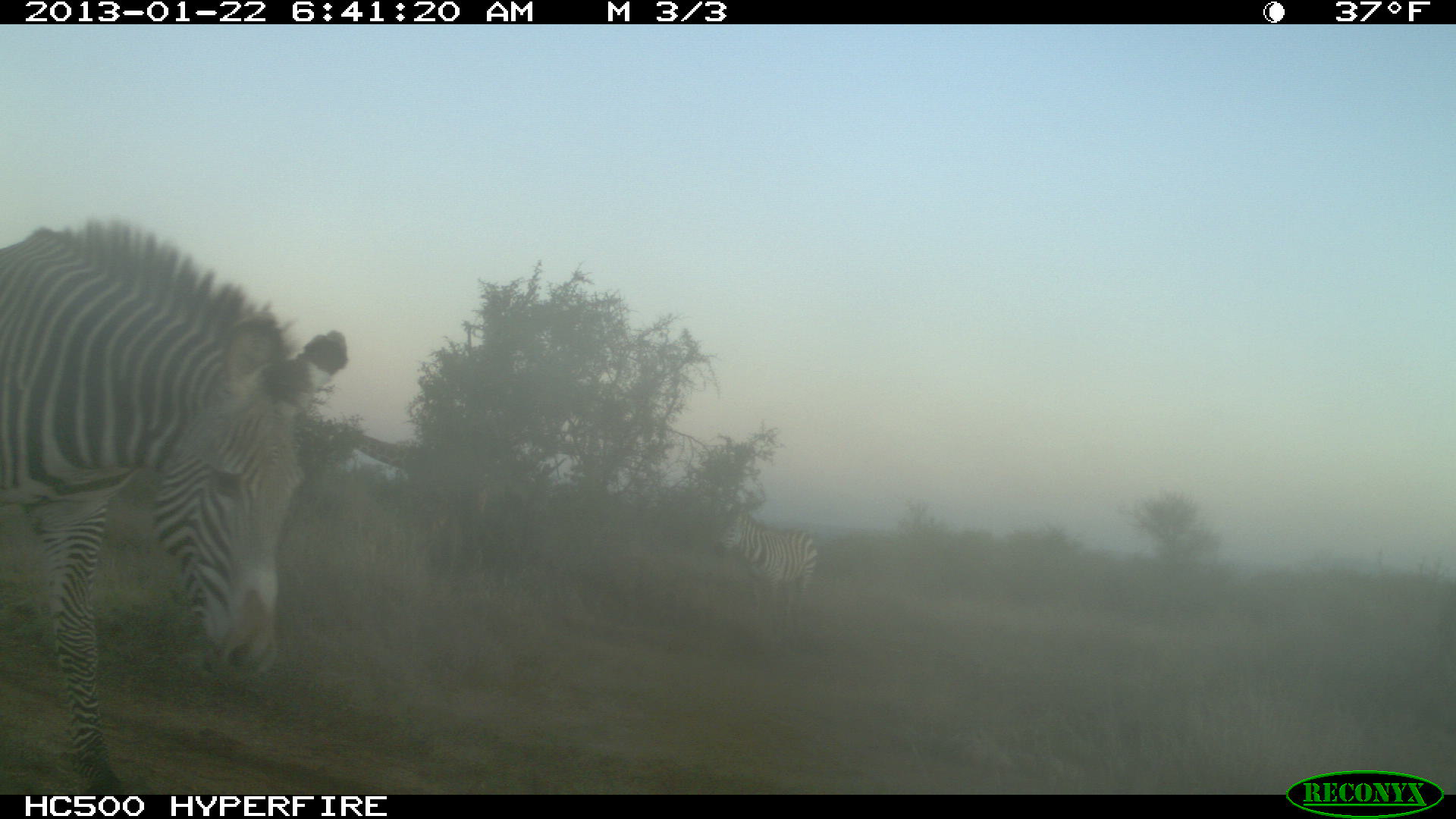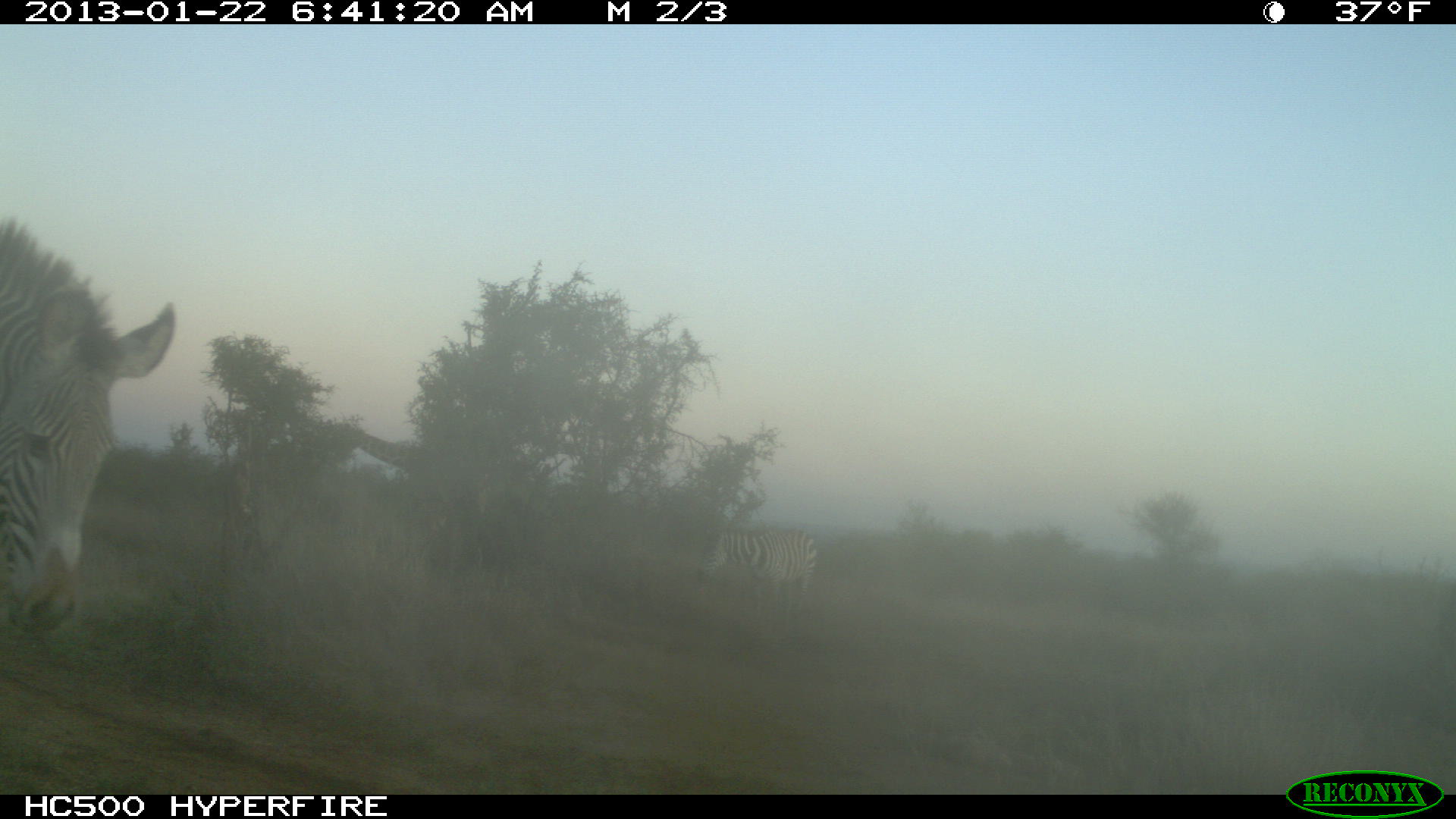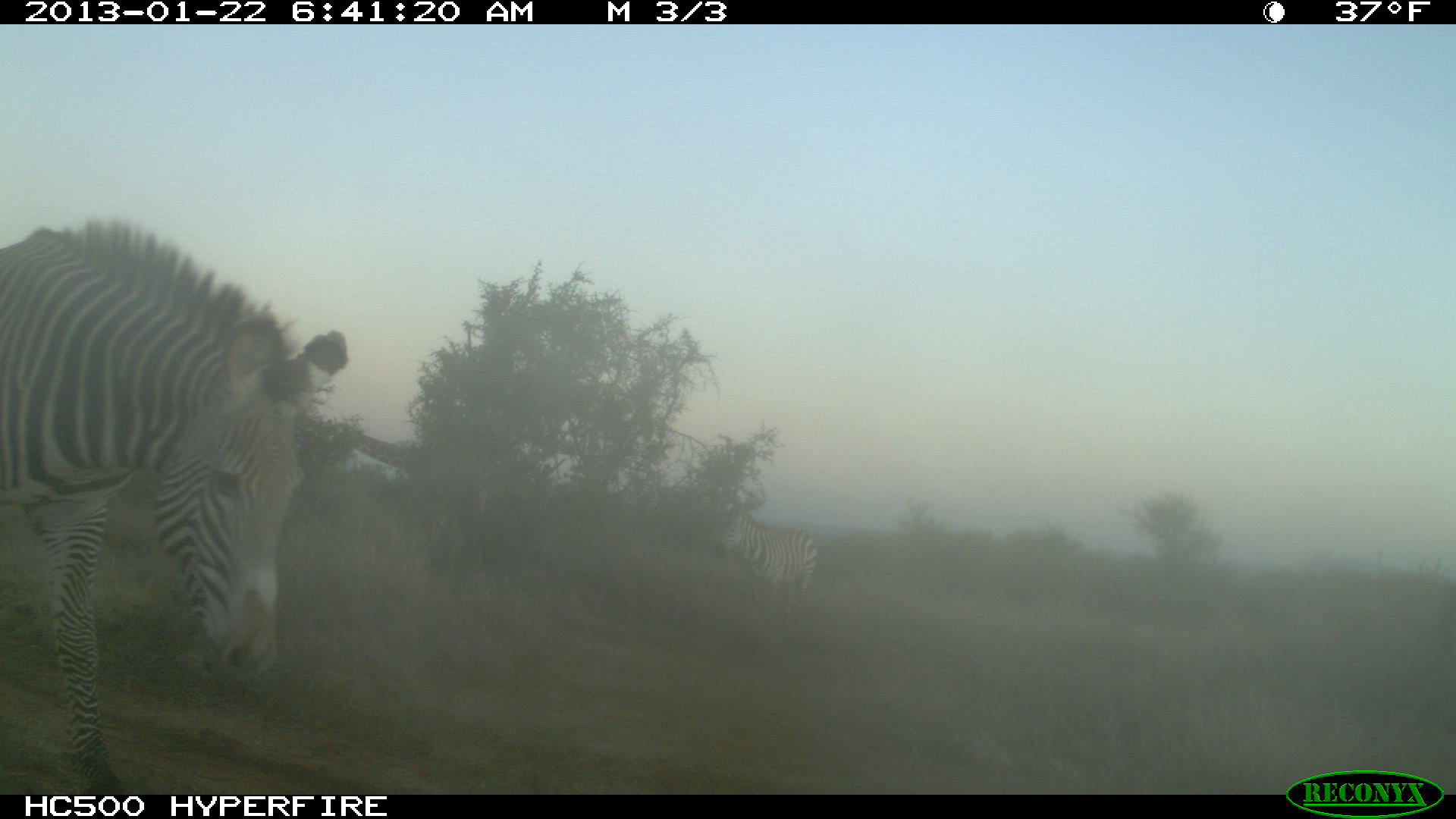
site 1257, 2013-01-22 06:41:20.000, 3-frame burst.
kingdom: Animalia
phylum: Chordata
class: Mammalia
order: Artiodactyla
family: Giraffidae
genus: Giraffa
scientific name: Giraffa camelopardalis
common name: giraffe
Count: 1.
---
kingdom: Animalia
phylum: Chordata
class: Mammalia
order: Perissodactyla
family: Equidae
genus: Equus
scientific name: Equus quagga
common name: plains zebra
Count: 1.